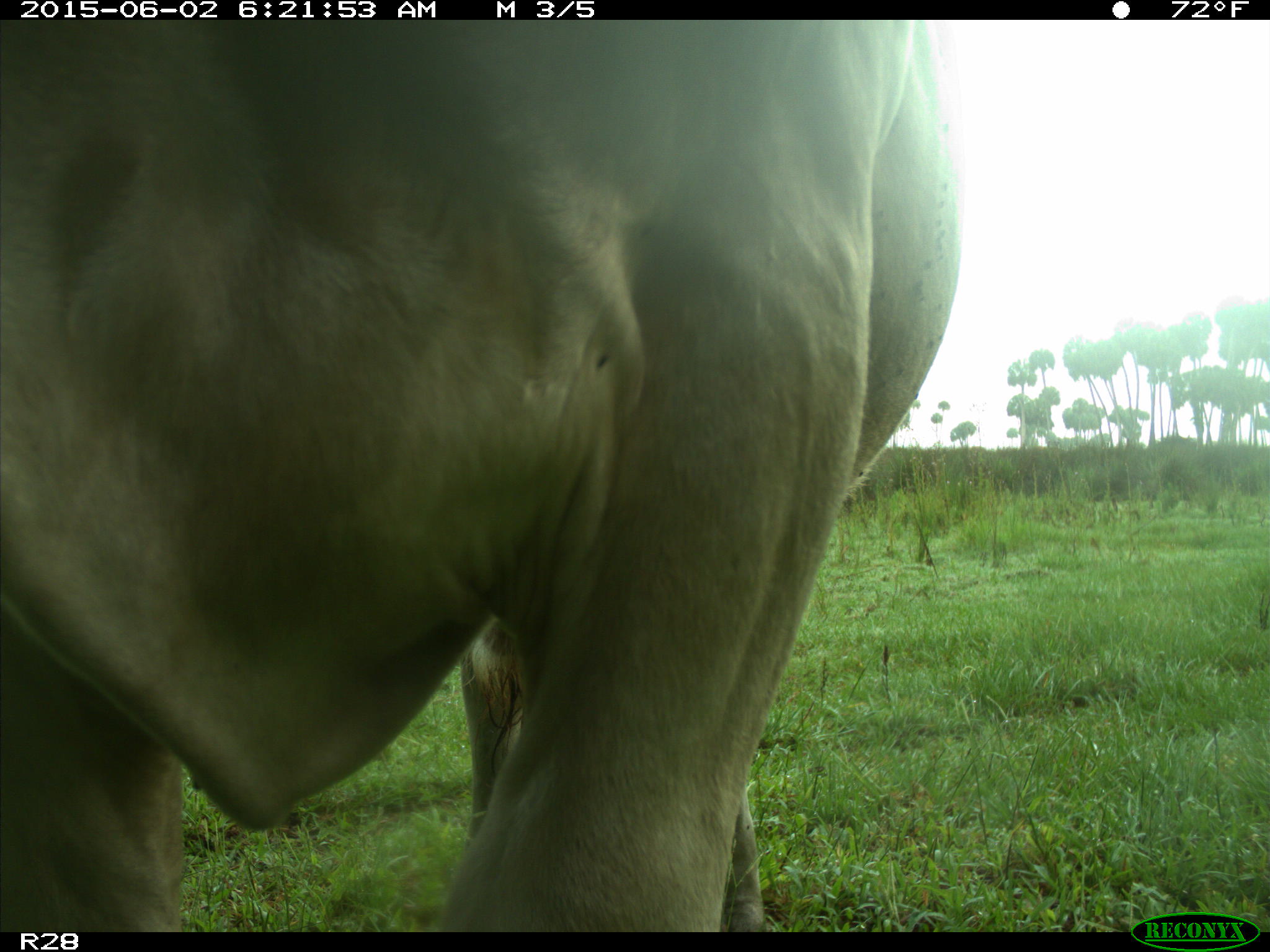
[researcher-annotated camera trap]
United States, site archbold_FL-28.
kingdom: Animalia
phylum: Chordata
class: Mammalia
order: Artiodactyla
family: Bovidae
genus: Bos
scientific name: Bos taurus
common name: domestic cow